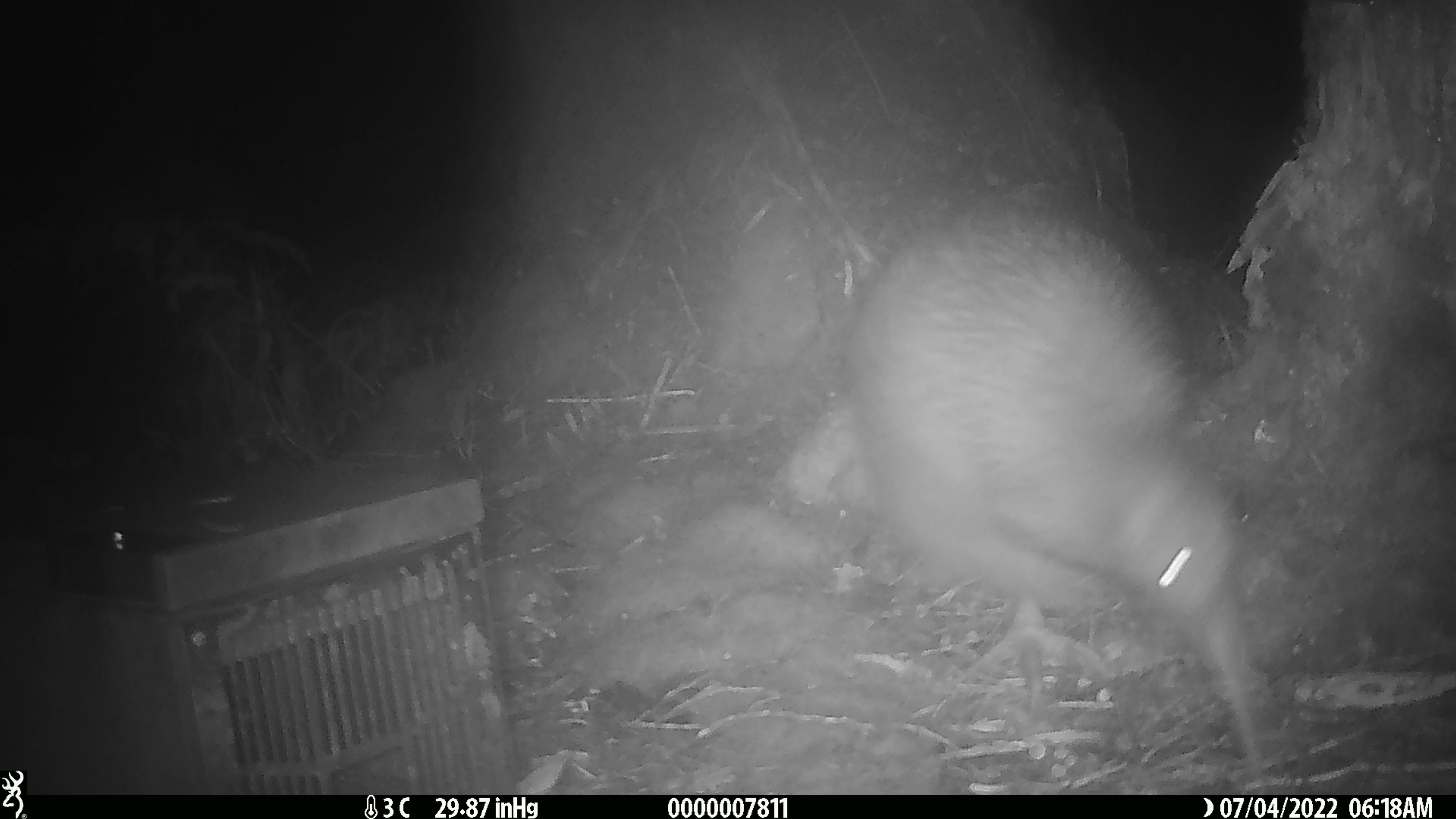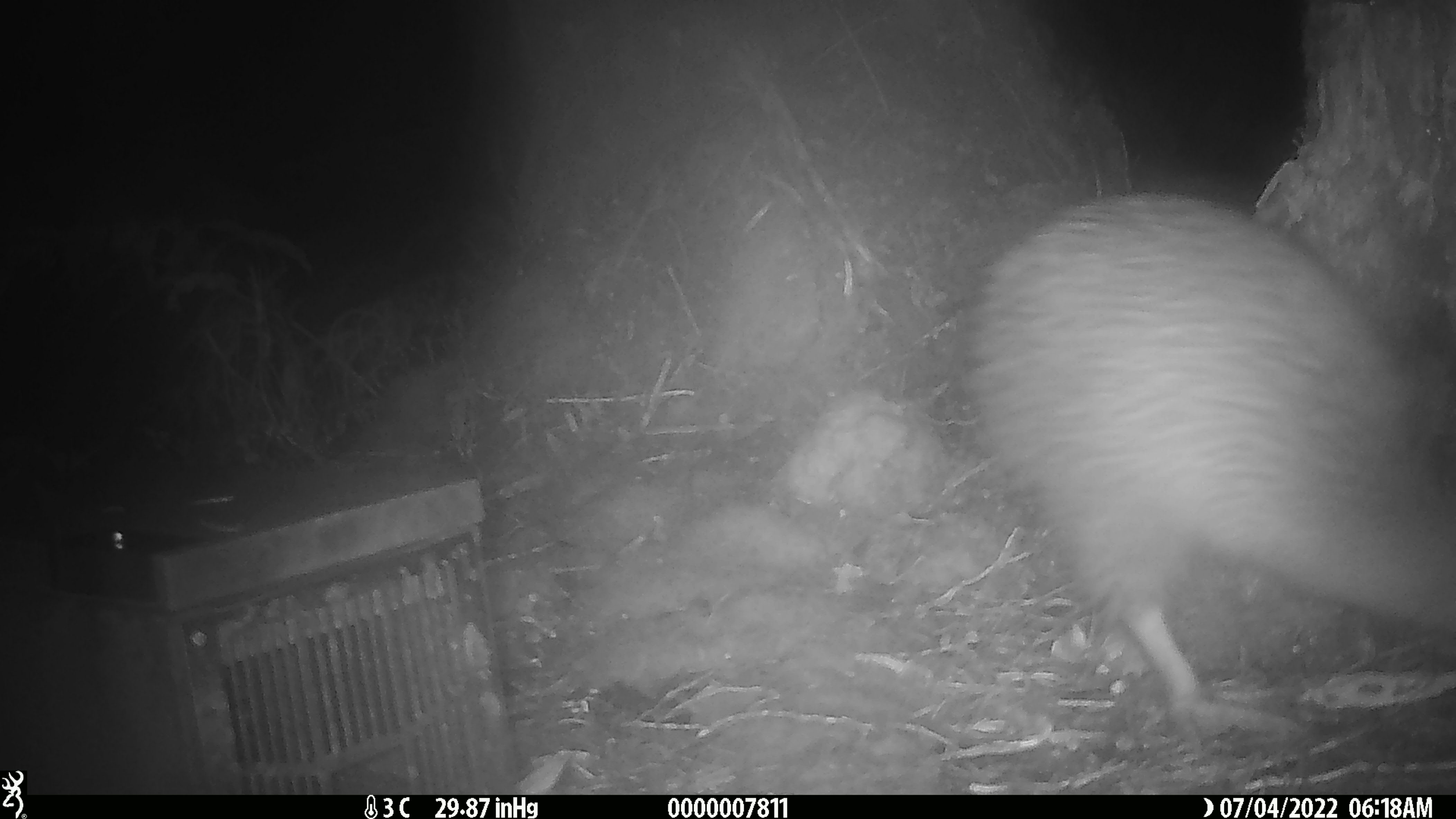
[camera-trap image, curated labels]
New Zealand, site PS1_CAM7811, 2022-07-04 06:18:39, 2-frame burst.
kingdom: Animalia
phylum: Chordata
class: Aves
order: Apterygiformes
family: Apterygidae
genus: Apteryx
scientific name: Apteryx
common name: kiwi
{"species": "kiwi (Apteryx)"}